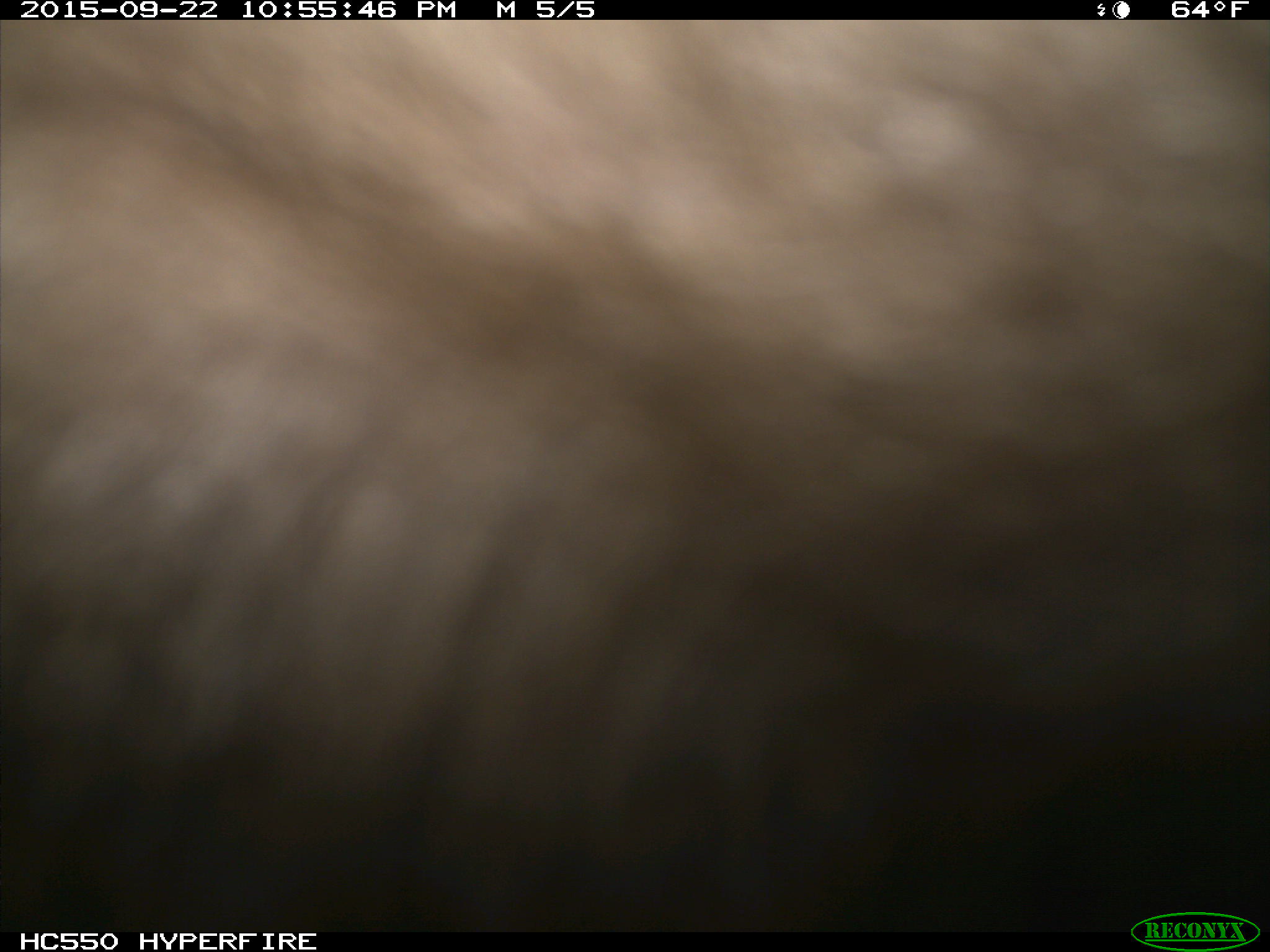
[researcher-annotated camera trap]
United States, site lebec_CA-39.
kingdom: Animalia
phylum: Chordata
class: Mammalia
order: Carnivora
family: Ursidae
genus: Ursus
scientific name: Ursus americanus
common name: american black bear